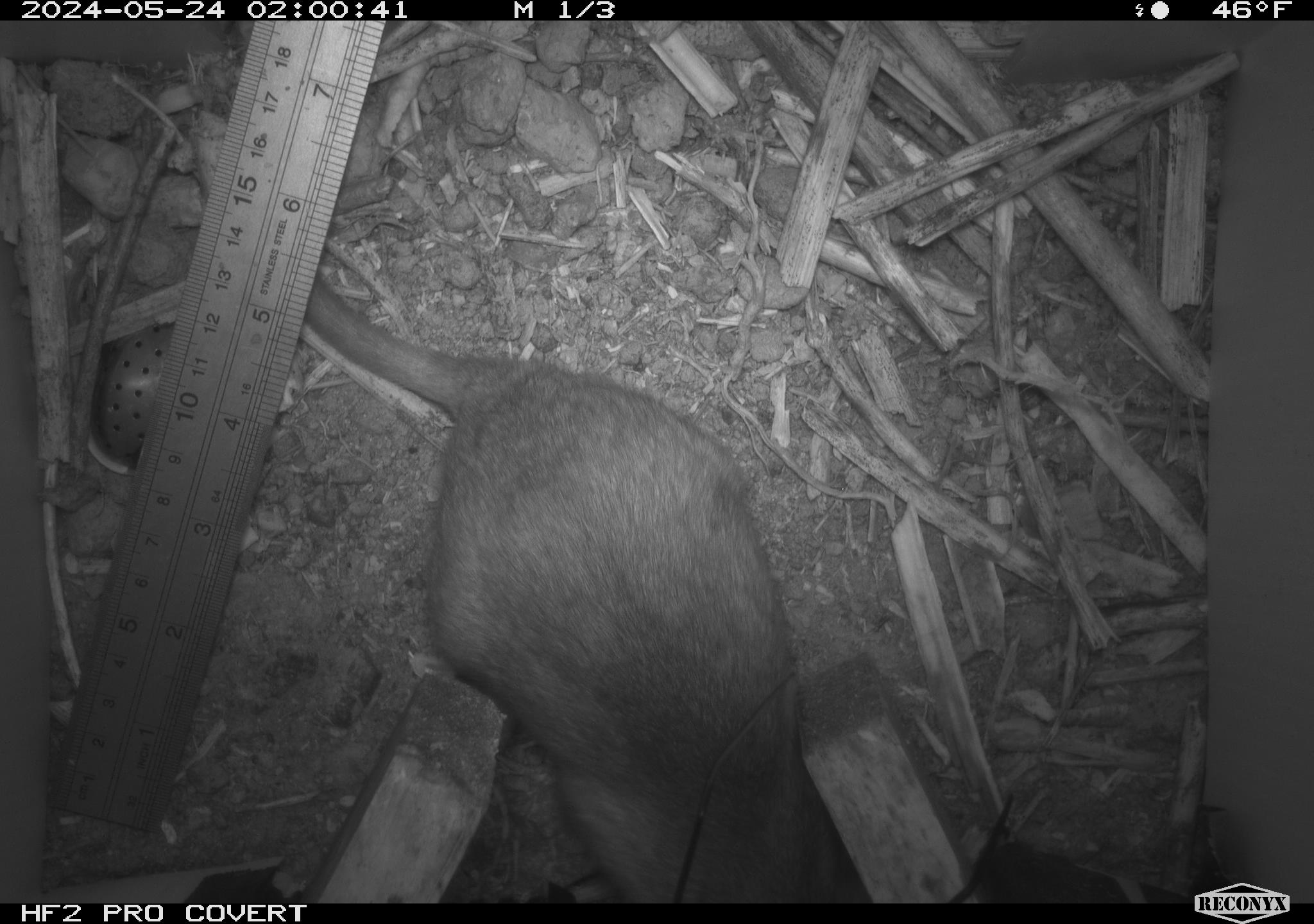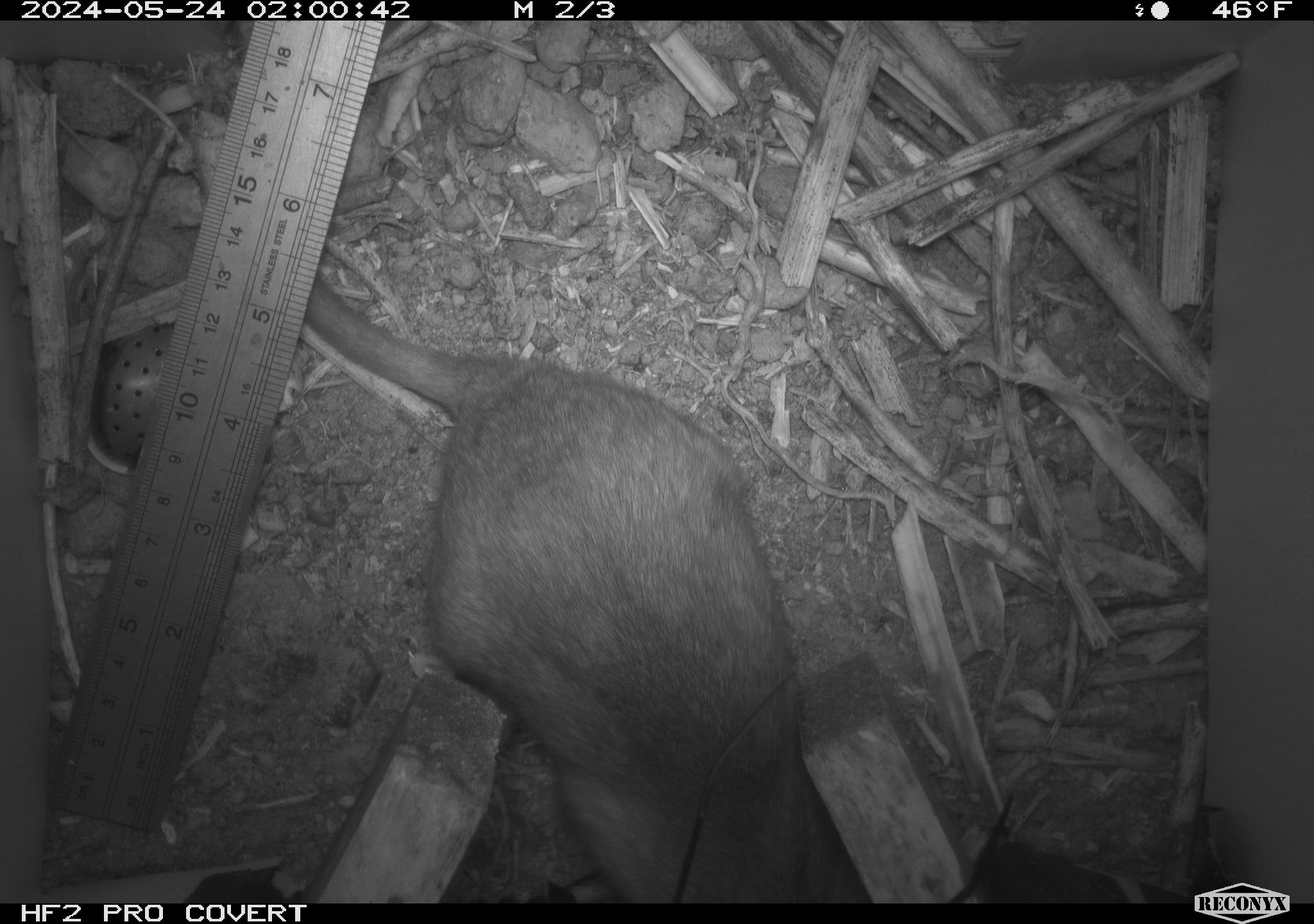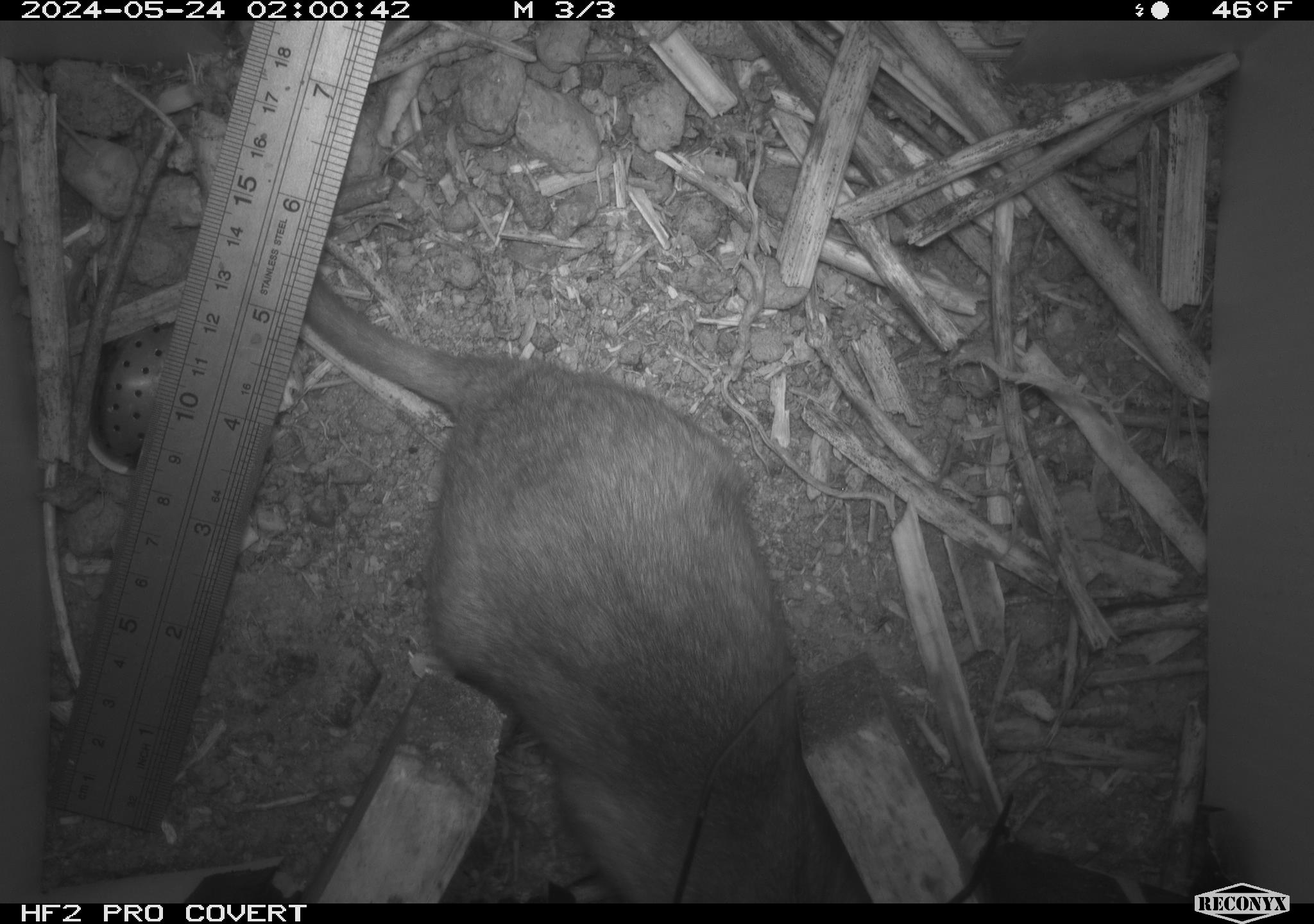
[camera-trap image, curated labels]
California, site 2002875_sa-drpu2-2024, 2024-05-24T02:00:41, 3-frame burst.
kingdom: Animalia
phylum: Chordata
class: Mammalia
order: Rodentia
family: Cricetidae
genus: Neotoma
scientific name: Neotoma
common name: pack rat or woodrat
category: neotoma species